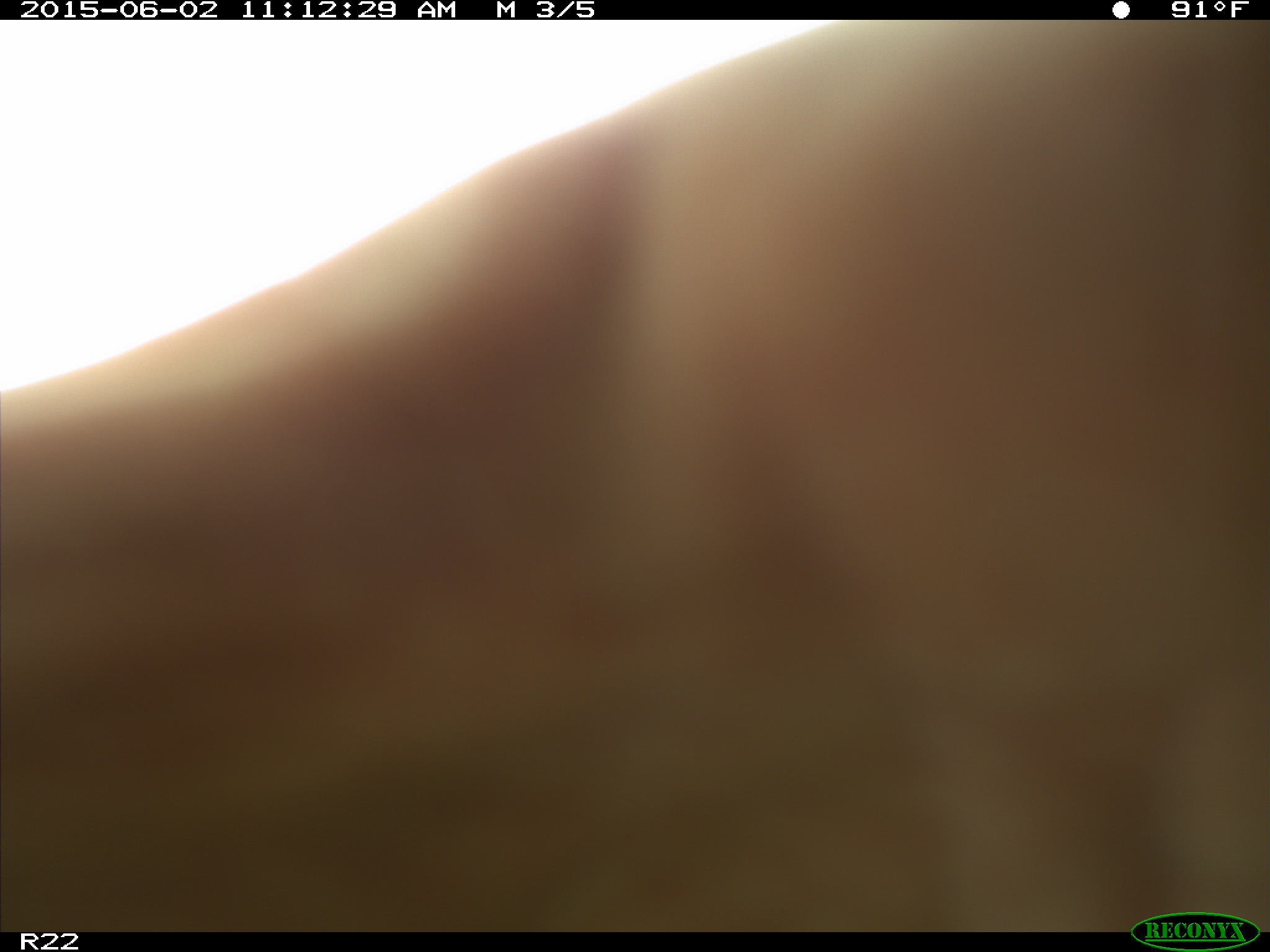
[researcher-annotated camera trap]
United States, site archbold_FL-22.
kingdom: Animalia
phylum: Chordata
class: Mammalia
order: Artiodactyla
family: Bovidae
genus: Bos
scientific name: Bos taurus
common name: domestic cow